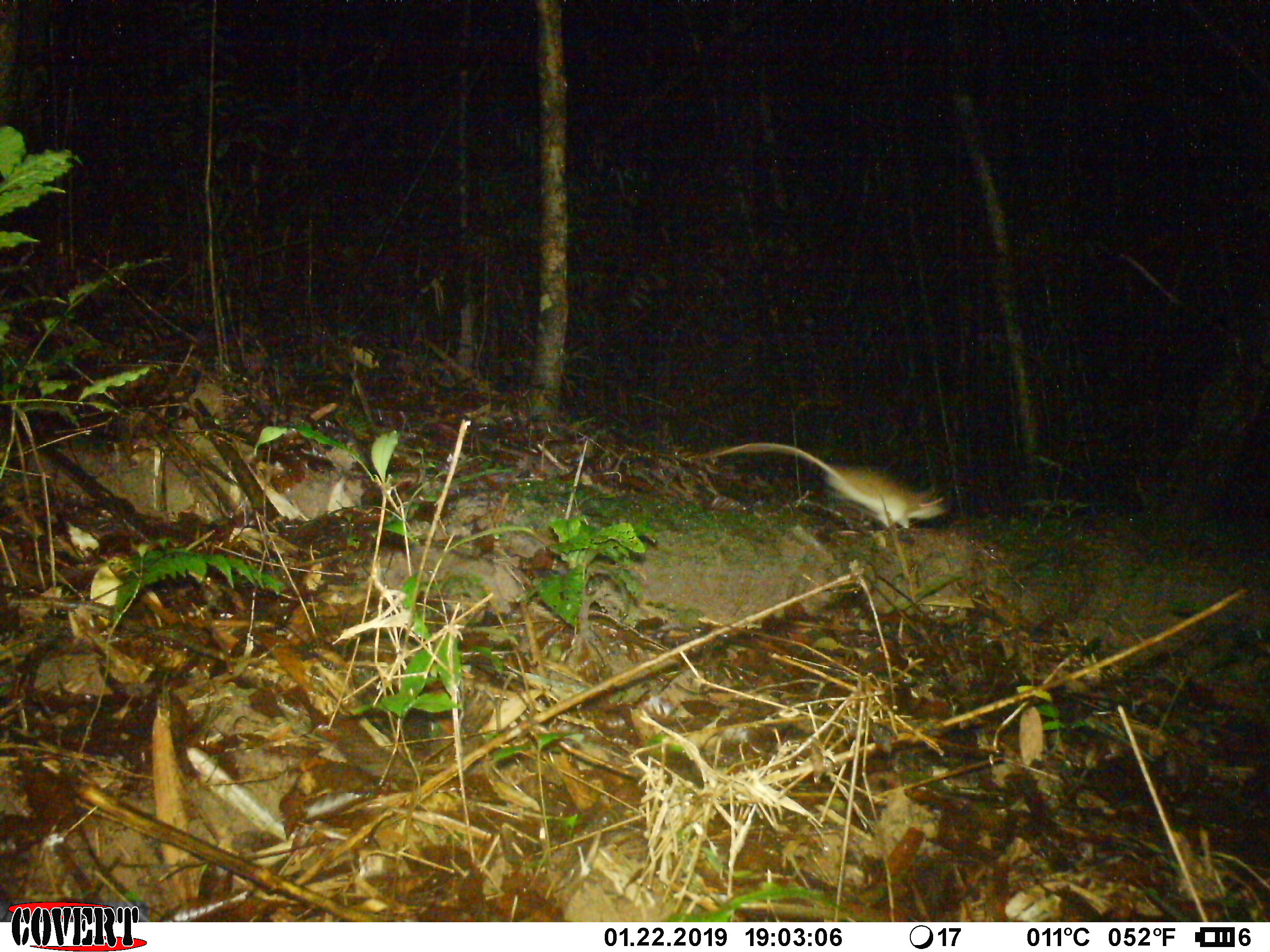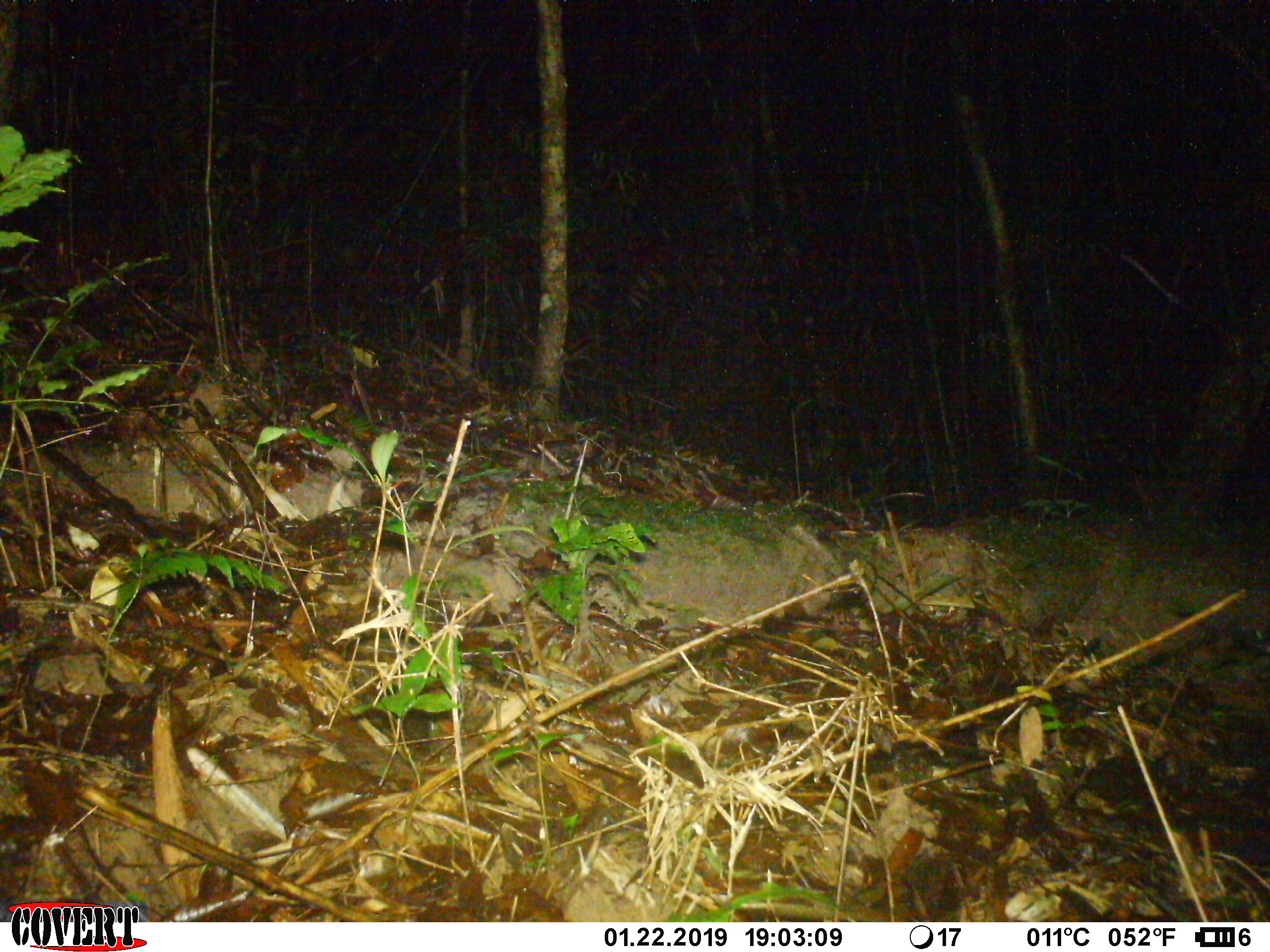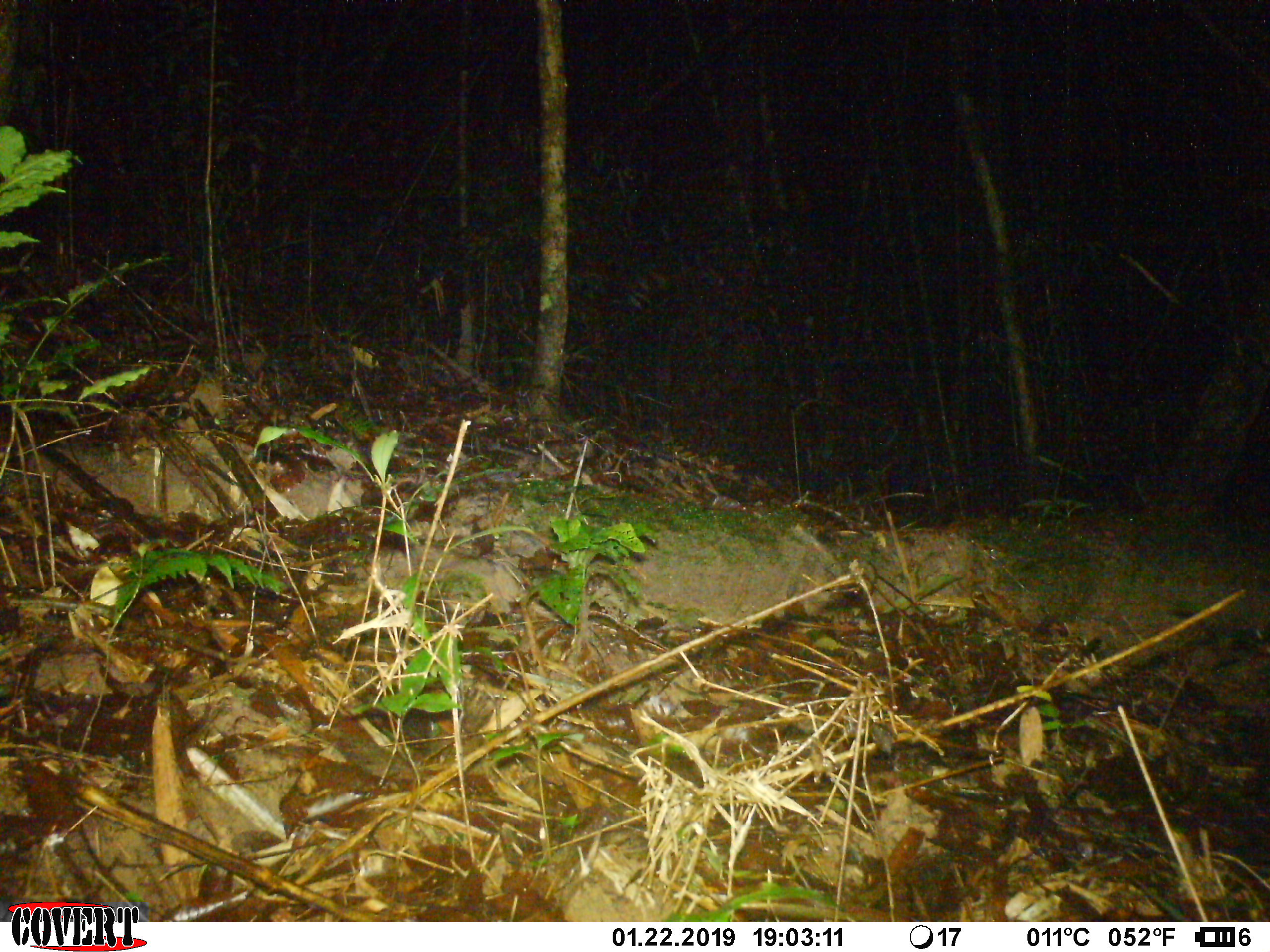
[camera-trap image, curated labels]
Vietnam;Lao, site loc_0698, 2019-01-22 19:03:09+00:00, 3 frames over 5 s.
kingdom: Animalia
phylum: Chordata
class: Mammalia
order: Rodentia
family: Muridae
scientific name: Muridae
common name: old-world mice and rats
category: unidentified murid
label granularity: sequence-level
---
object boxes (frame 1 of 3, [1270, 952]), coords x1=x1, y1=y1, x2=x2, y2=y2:
unidentified murid: x1=704, y1=441, x2=948, y2=528